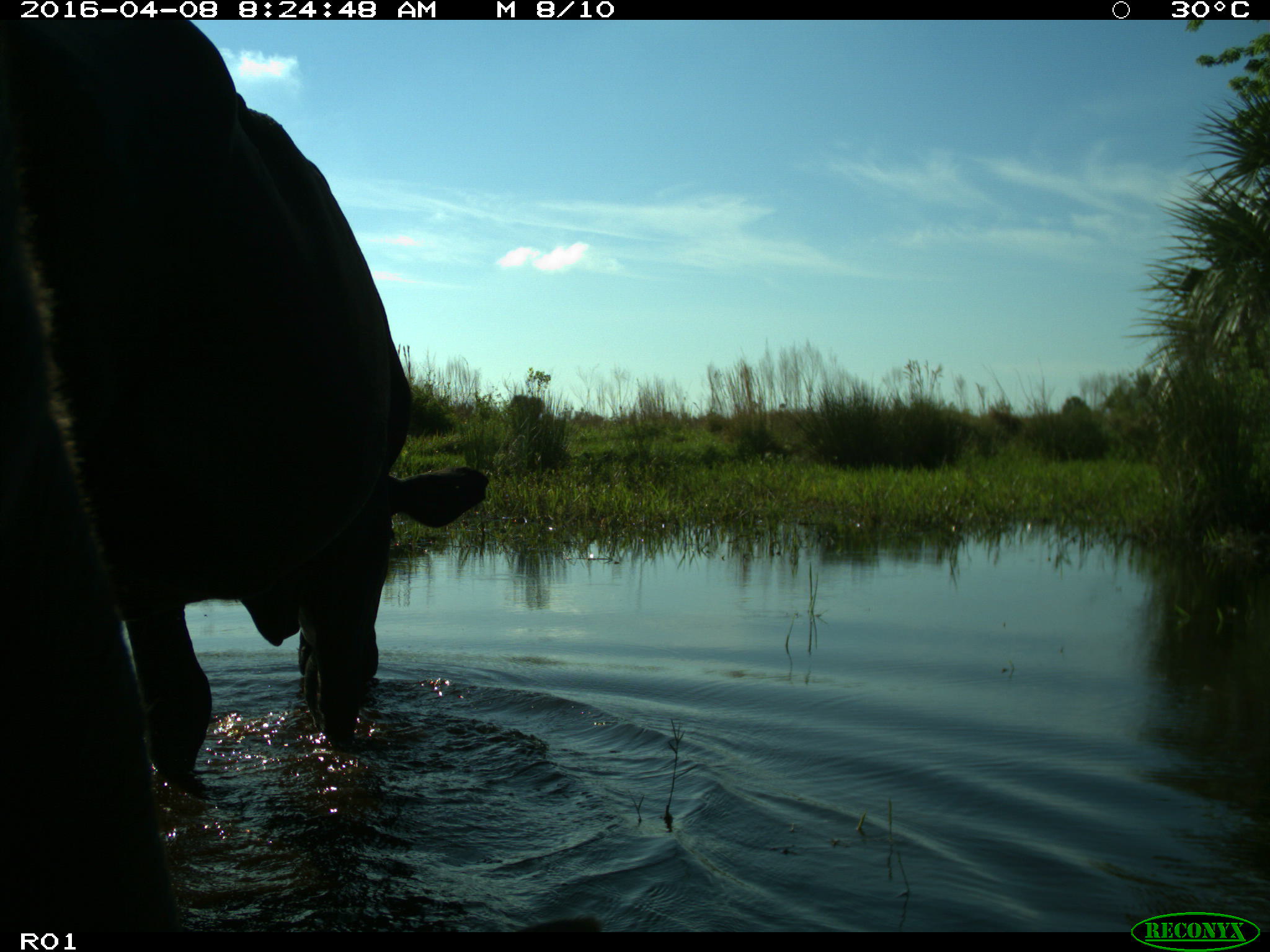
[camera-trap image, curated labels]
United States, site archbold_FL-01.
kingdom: Animalia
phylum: Chordata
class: Mammalia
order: Artiodactyla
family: Bovidae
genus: Bos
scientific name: Bos taurus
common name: domestic cow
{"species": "Bos taurus (domestic cow)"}